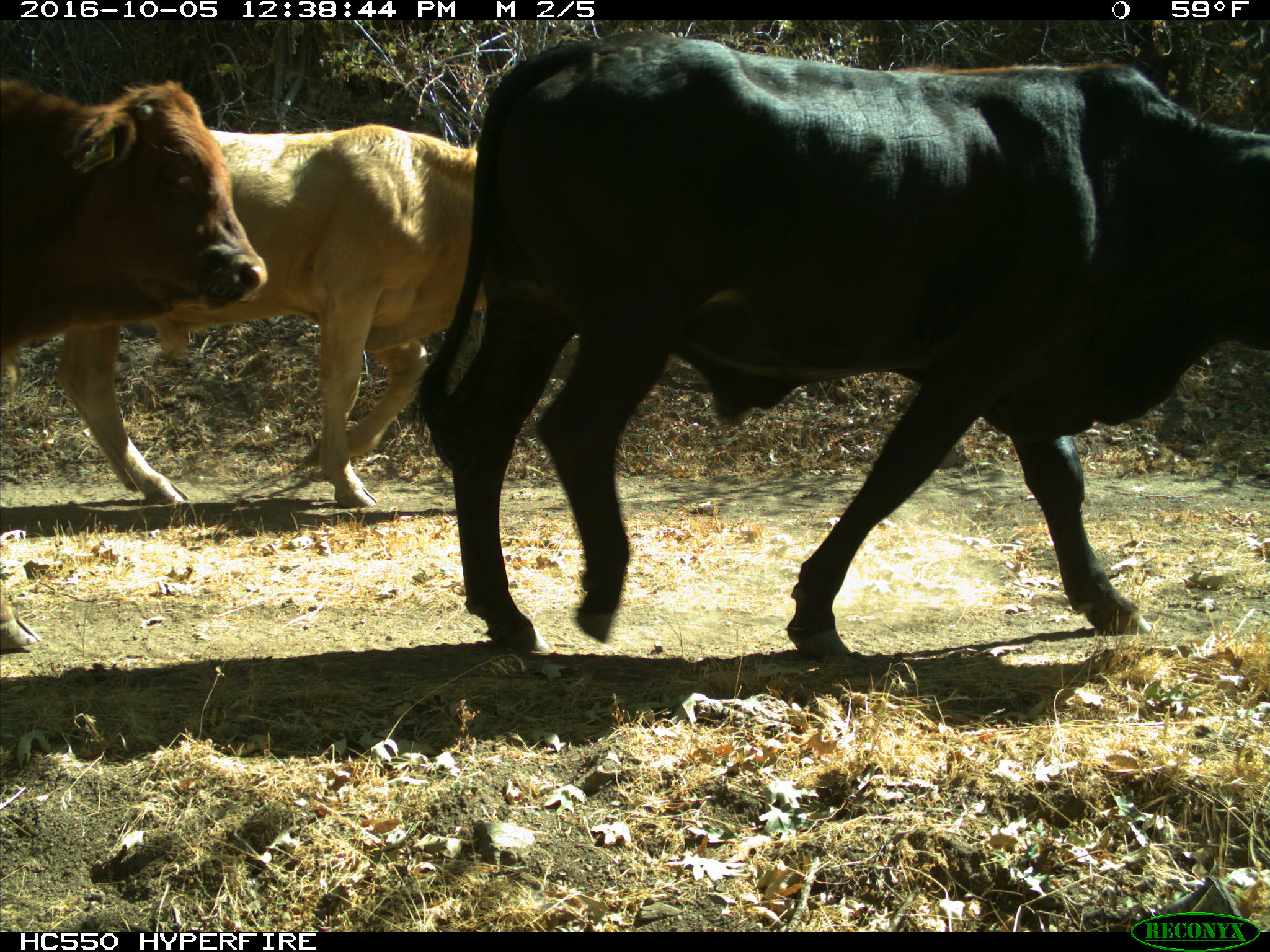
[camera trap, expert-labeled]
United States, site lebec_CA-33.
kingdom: Animalia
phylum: Chordata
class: Mammalia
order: Artiodactyla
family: Bovidae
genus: Bos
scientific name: Bos taurus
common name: domestic cow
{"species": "Bos taurus (domestic cow)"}